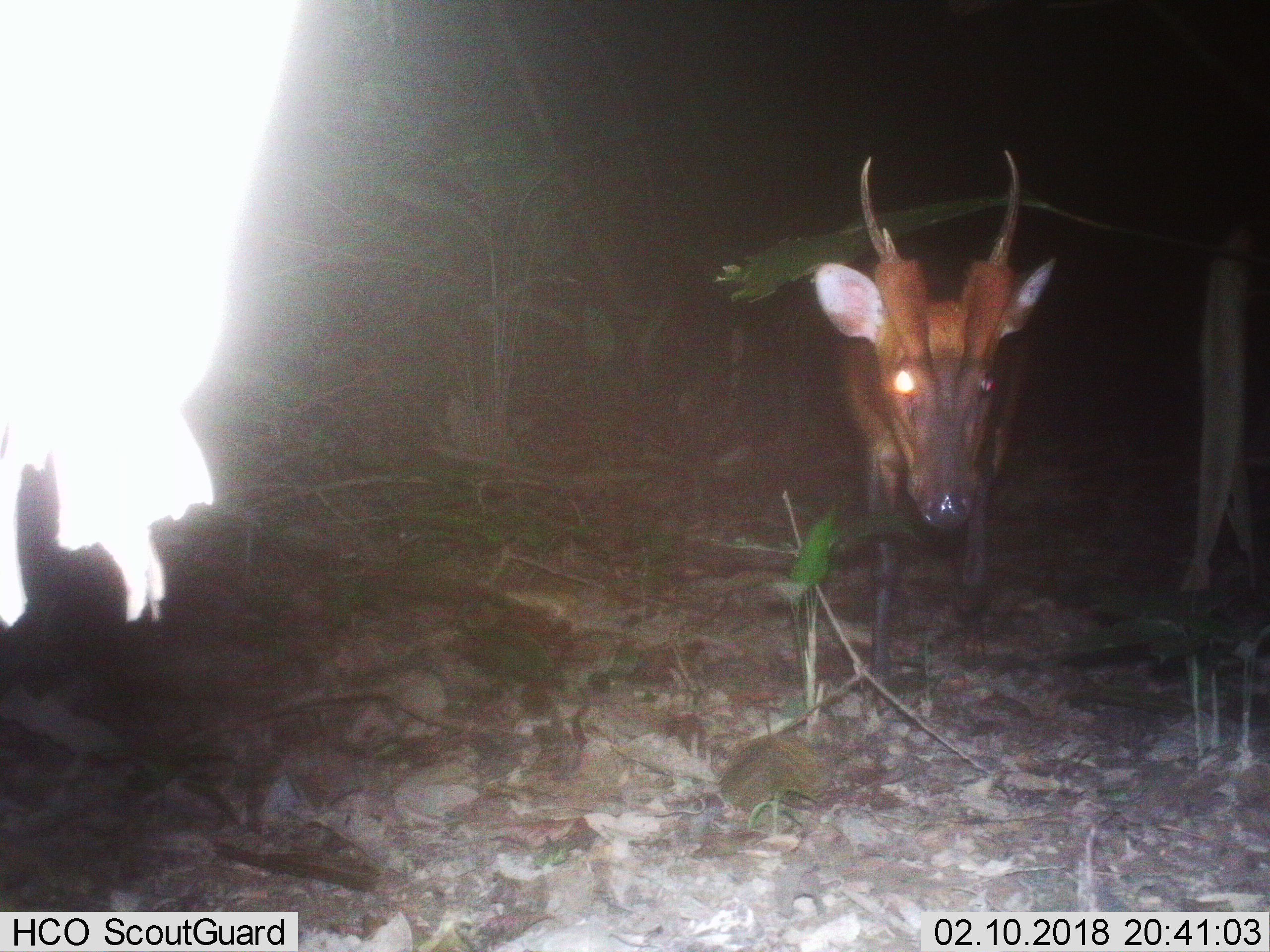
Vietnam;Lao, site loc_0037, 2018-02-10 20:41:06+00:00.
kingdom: Animalia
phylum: Chordata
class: Mammalia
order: Artiodactyla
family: Cervidae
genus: Muntiacus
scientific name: Muntiacus vuquangensis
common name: large-antlered muntjac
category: large antlered muntjac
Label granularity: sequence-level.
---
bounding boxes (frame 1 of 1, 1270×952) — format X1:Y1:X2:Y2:
large antlered muntjac: 814:149:1056:695